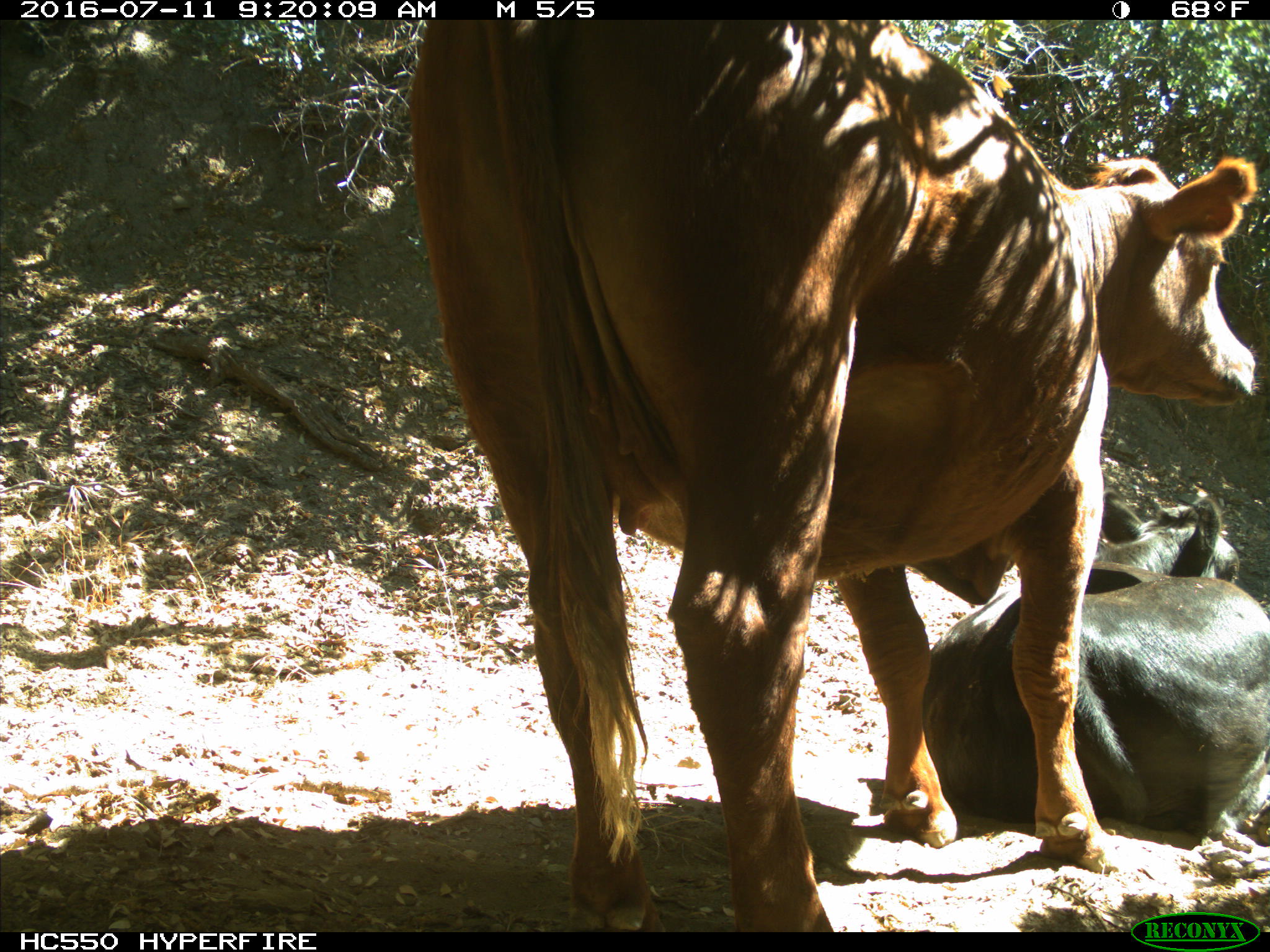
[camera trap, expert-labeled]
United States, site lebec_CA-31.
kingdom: Animalia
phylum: Chordata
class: Mammalia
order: Artiodactyla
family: Bovidae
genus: Bos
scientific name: Bos taurus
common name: domestic cow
Bos taurus (domestic cow).